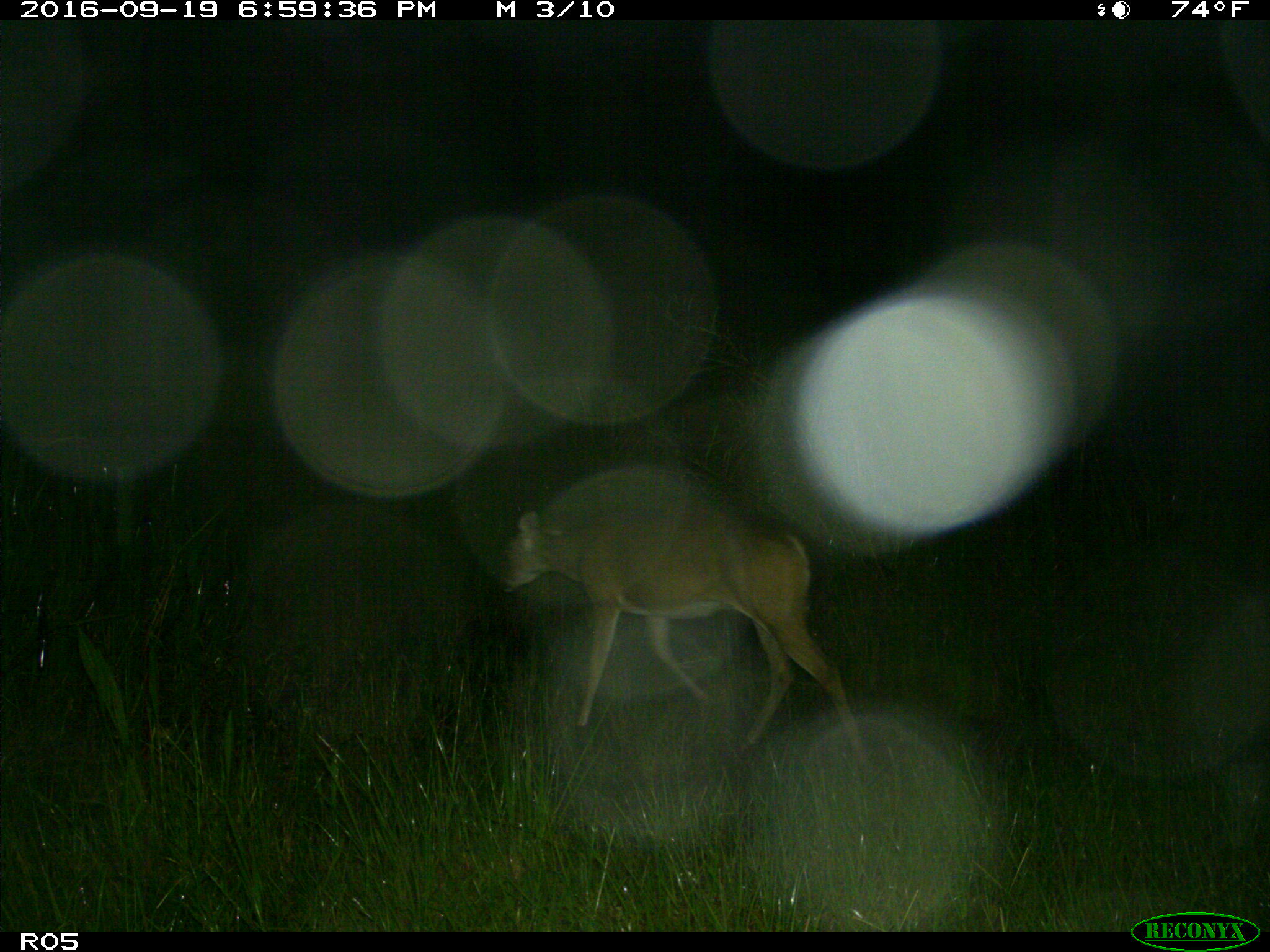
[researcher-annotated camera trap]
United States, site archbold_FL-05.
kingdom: Animalia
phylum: Chordata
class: Mammalia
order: Artiodactyla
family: Cervidae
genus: Odocoileus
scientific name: Odocoileus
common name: deer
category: unidentified deer